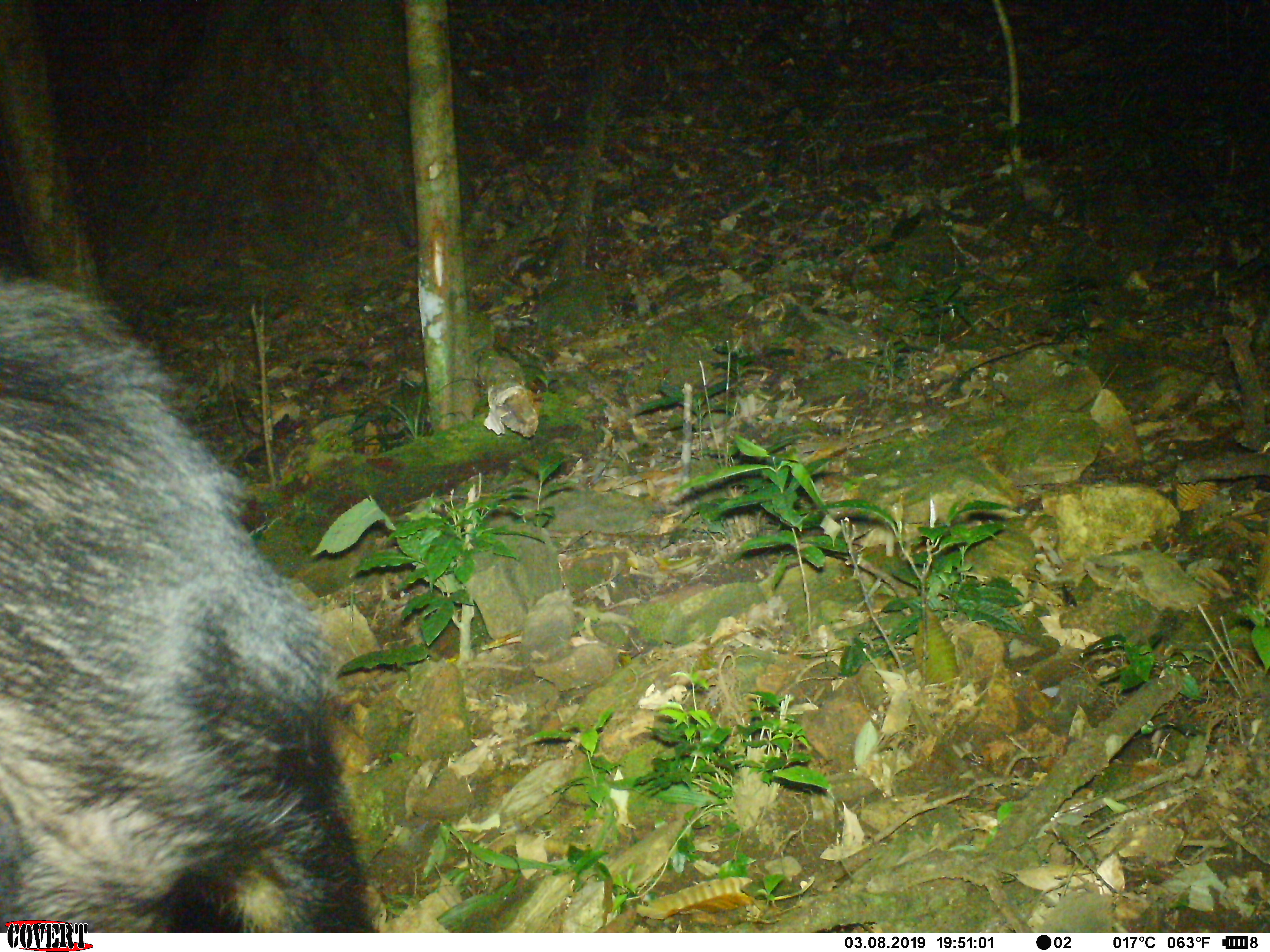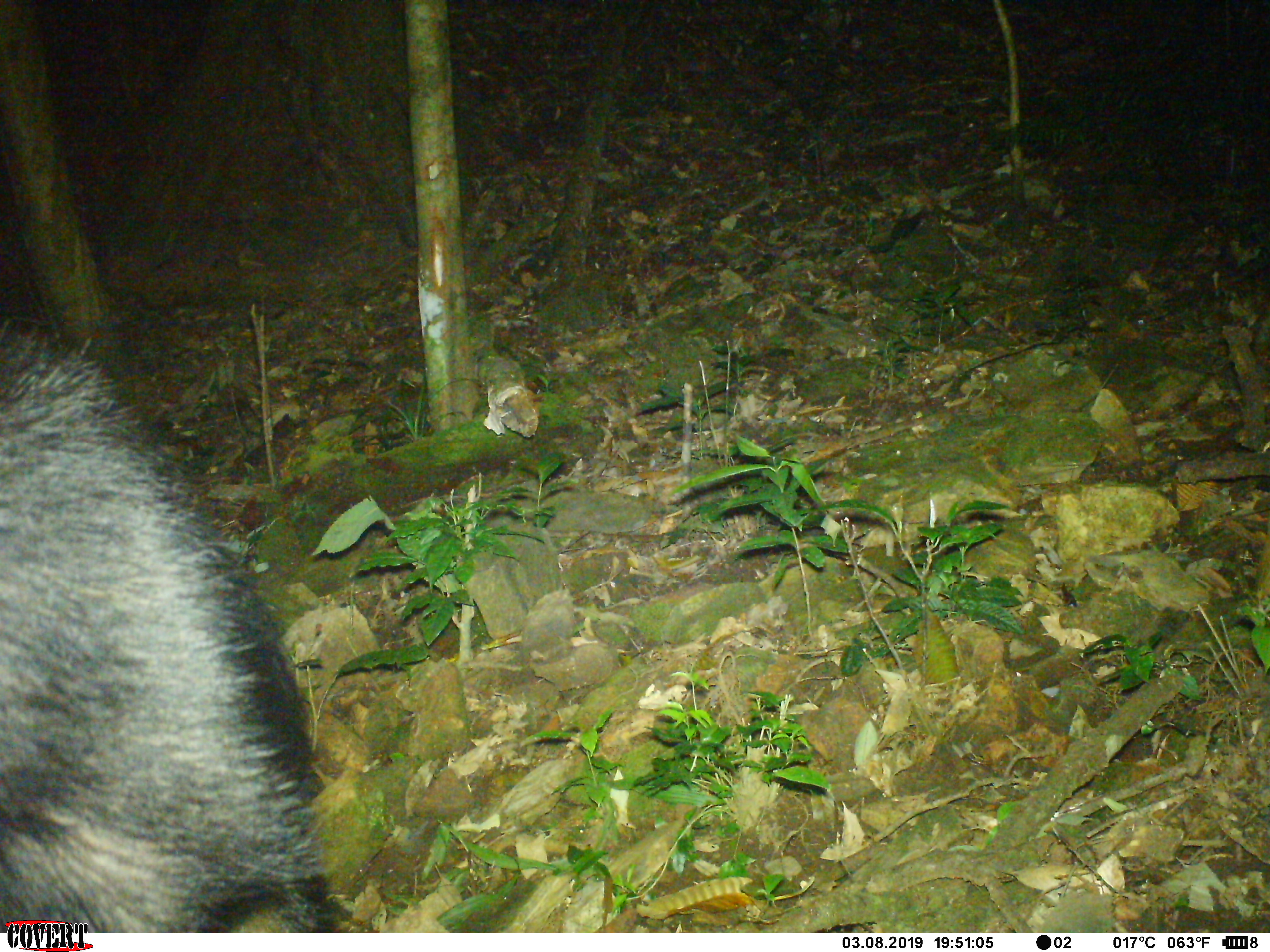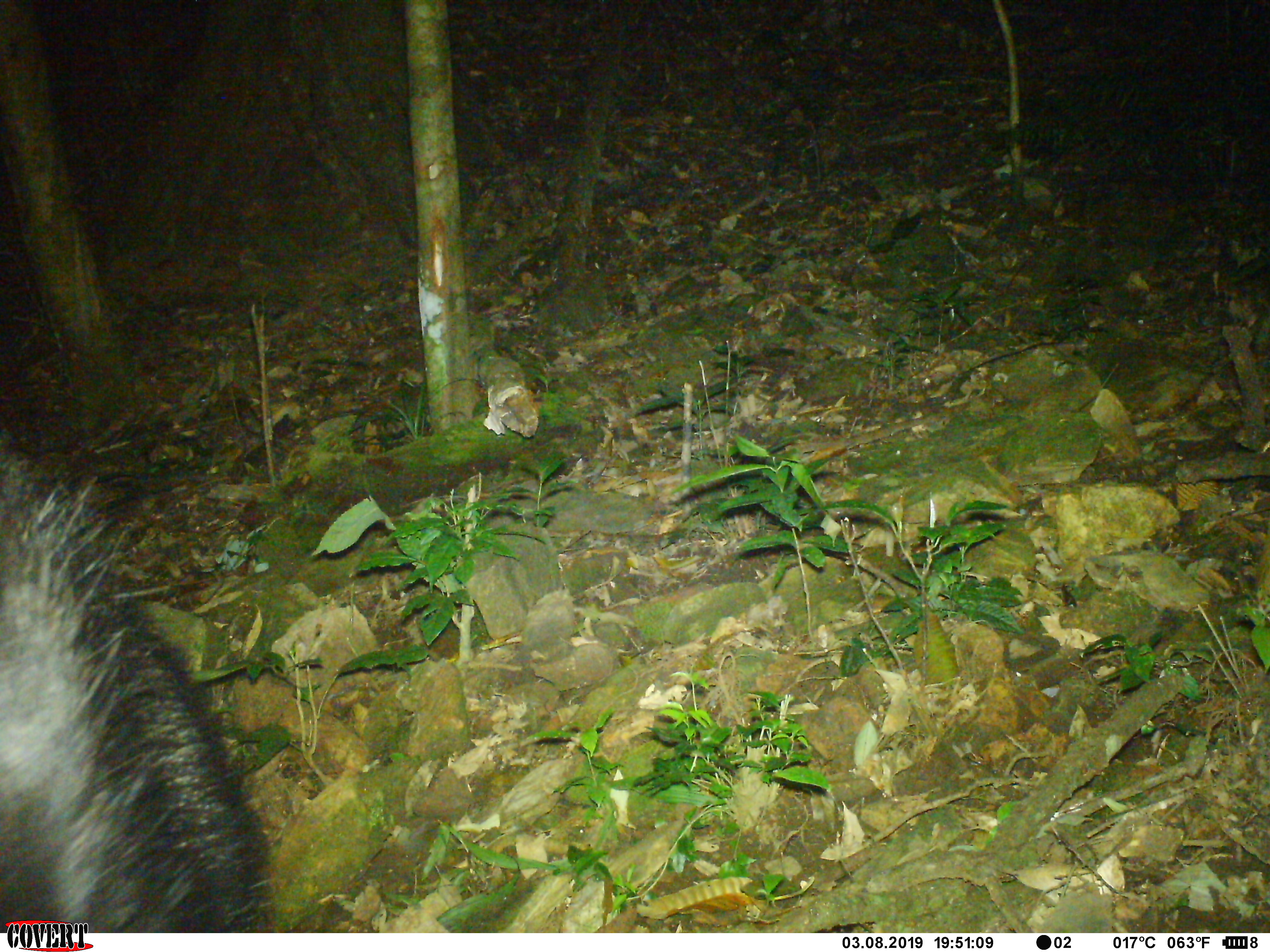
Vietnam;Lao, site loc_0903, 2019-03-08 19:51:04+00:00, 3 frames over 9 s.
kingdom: Animalia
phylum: Chordata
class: Mammalia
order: Artiodactyla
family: Bovidae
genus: Capricornis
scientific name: Capricornis sumatraensis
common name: chinese serow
Chinese serow (Capricornis sumatraensis). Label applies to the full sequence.